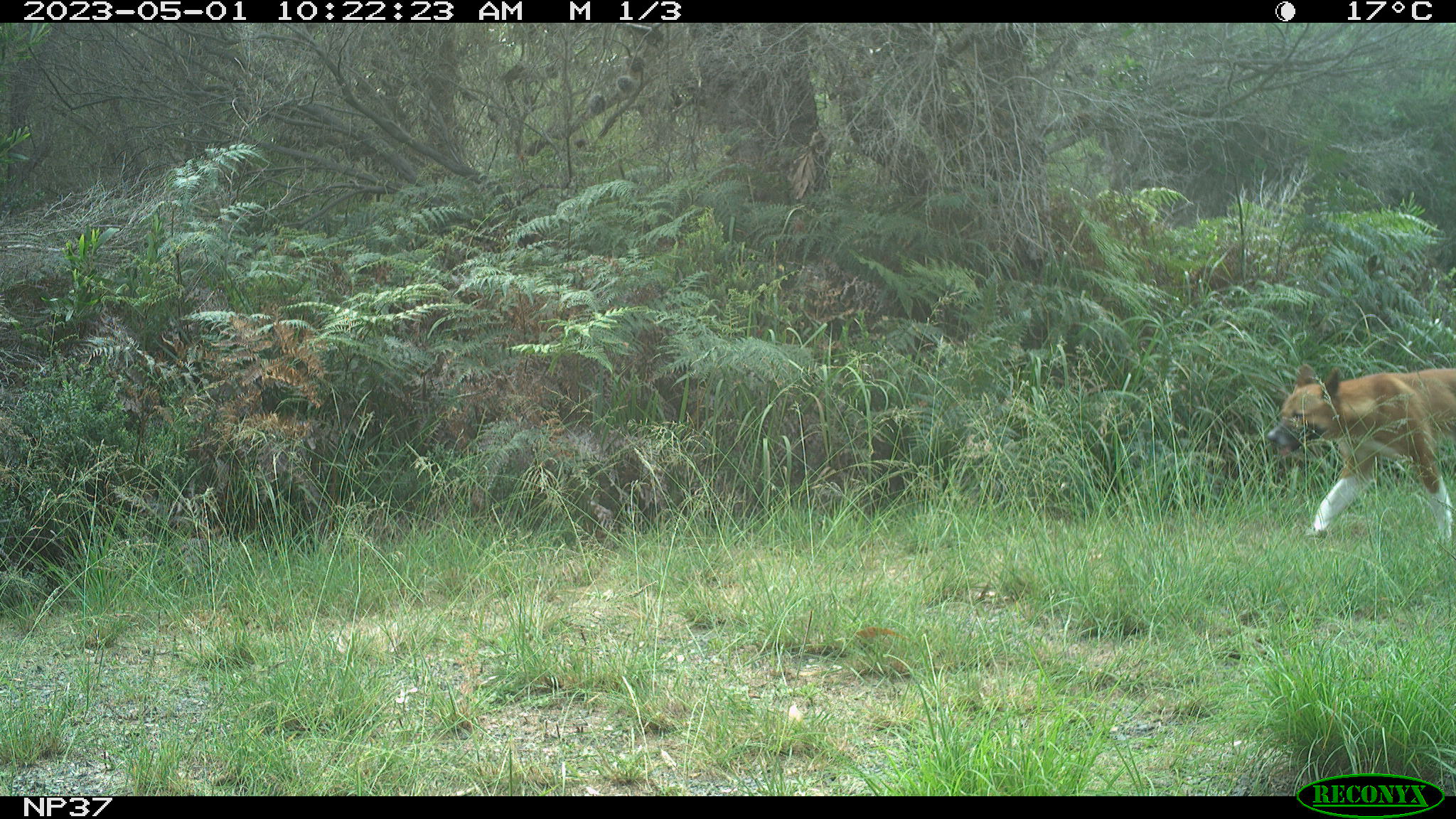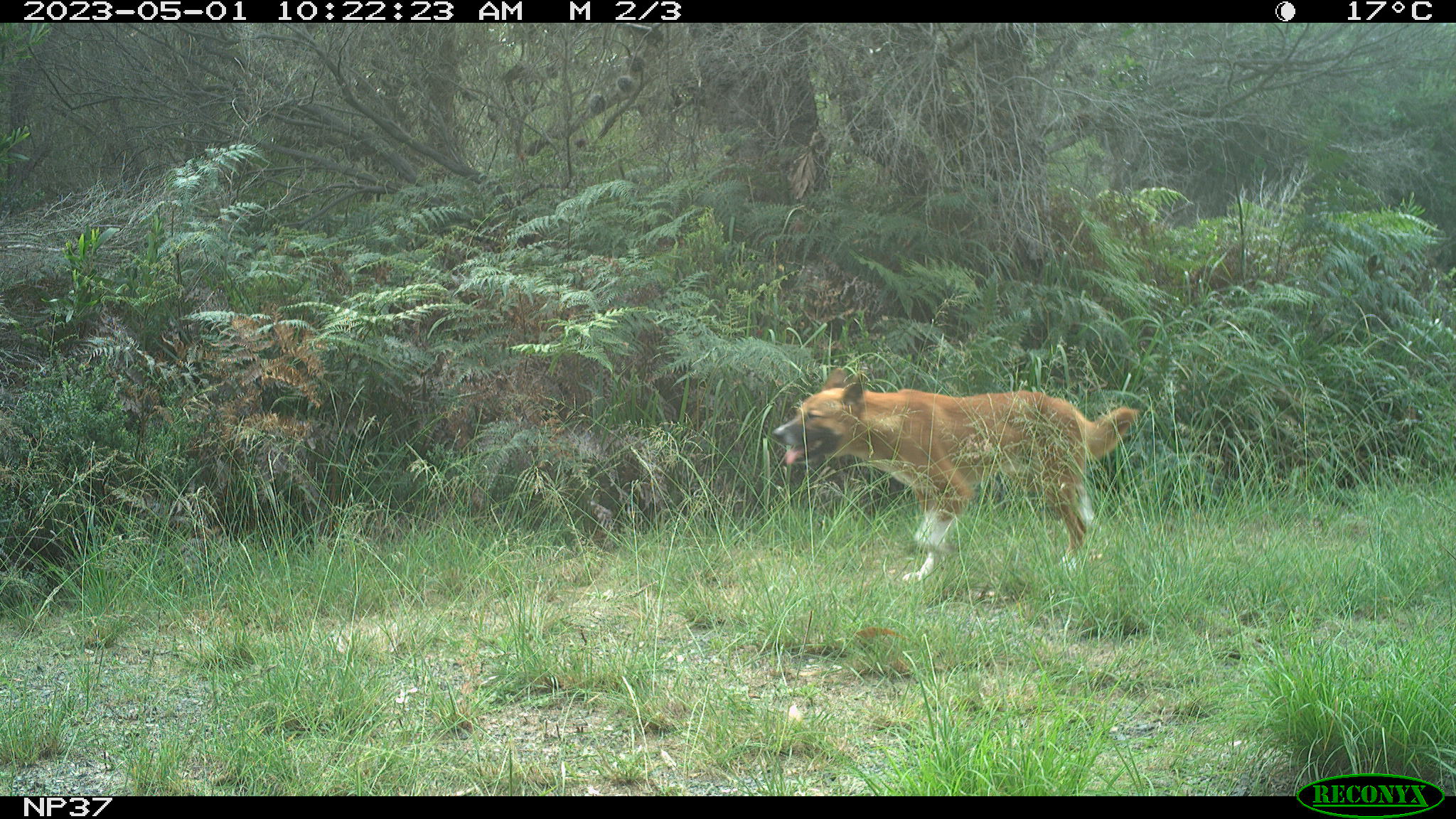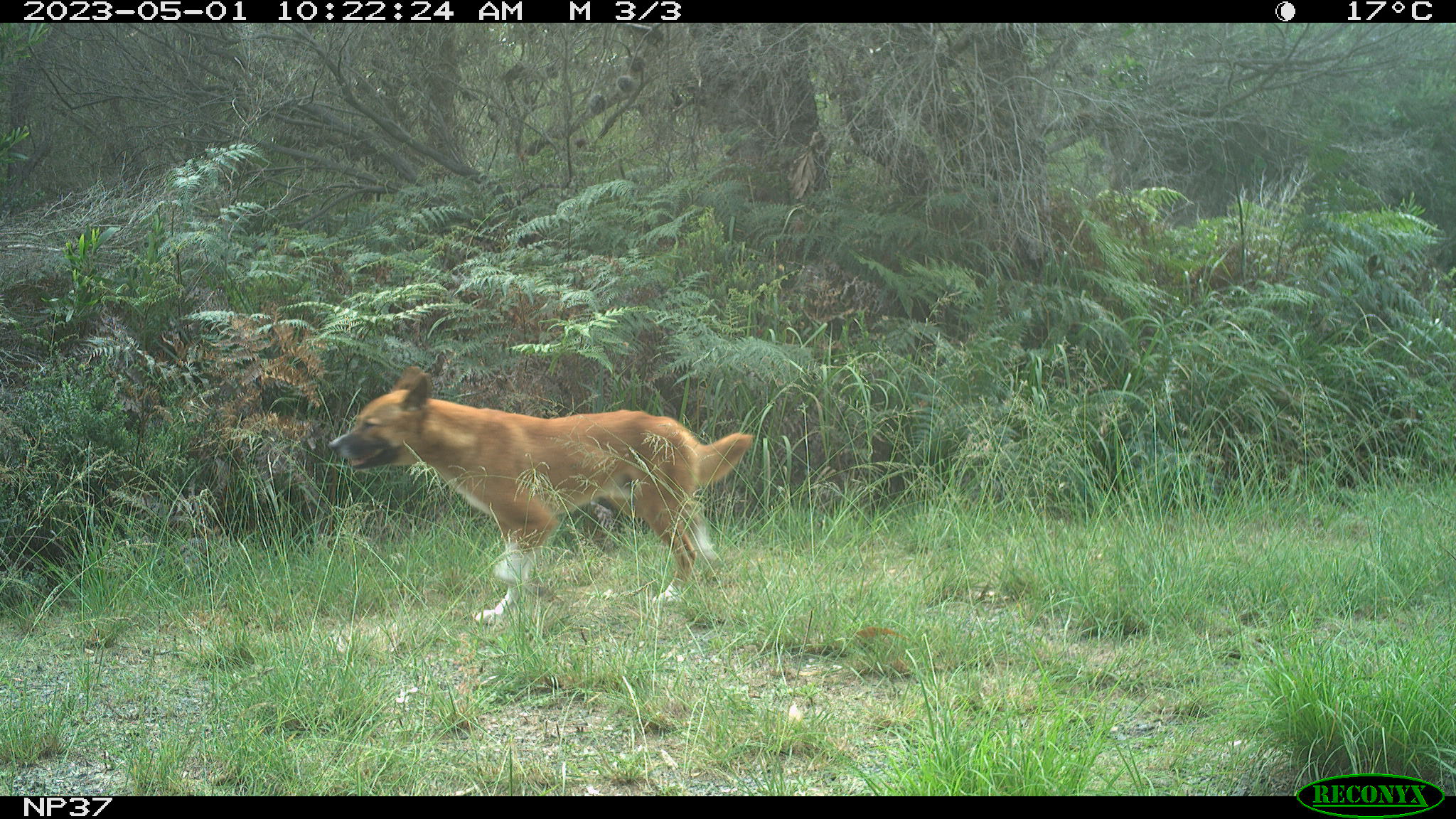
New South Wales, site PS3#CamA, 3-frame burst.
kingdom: Animalia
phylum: Chordata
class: Mammalia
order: Carnivora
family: Canidae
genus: Canis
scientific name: Canis familiaris dingo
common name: dingo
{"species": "dingo (Canis familiaris dingo)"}